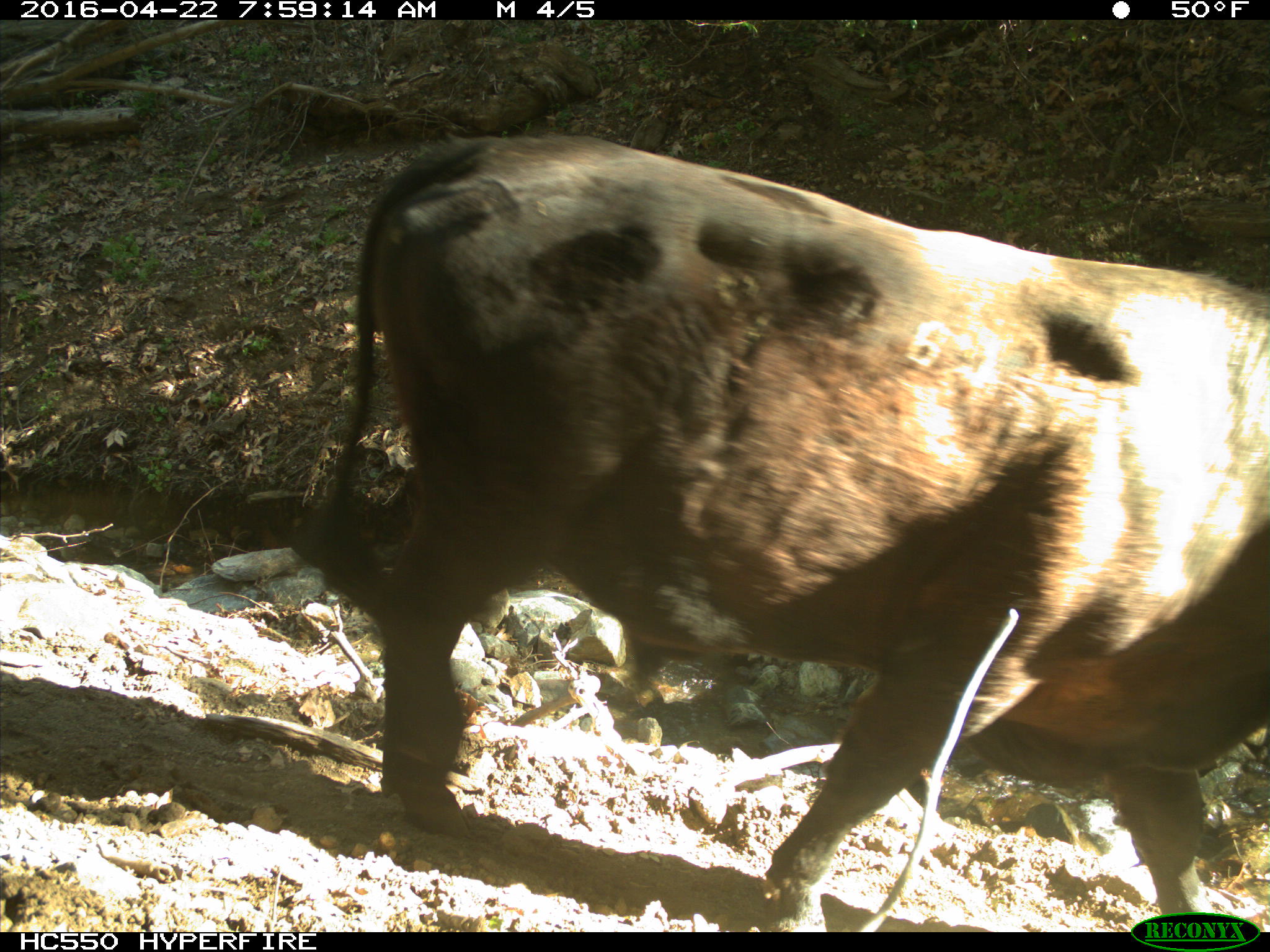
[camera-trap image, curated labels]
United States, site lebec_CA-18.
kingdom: Animalia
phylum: Chordata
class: Mammalia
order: Artiodactyla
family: Bovidae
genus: Bos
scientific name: Bos taurus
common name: domestic cow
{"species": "Bos taurus (domestic cow)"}